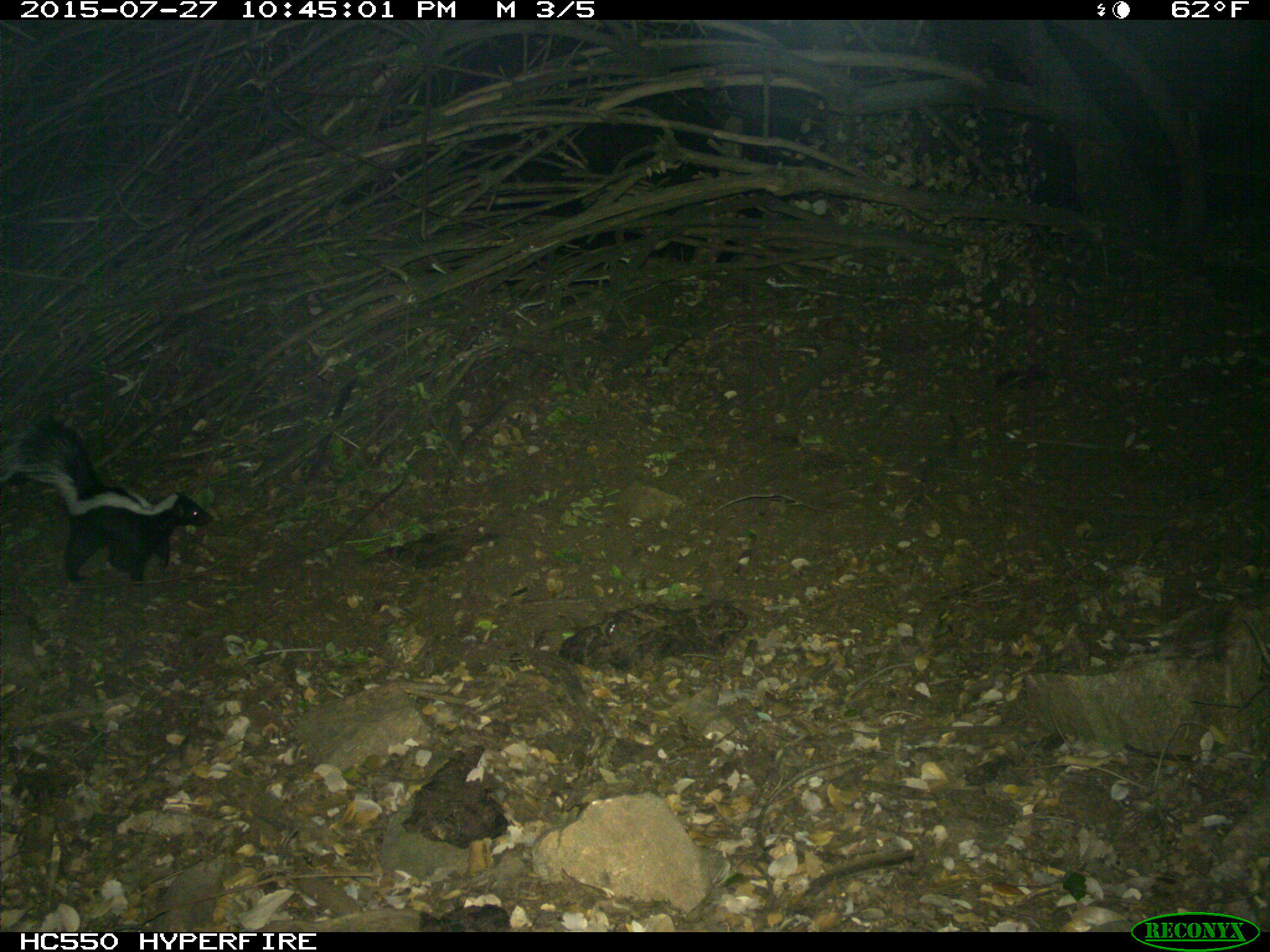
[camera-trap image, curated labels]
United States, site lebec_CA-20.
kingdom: Animalia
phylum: Chordata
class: Mammalia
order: Carnivora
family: Mephitidae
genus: Mephitis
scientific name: Mephitis mephitis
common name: striped skunk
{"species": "Mephitis mephitis (striped skunk)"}